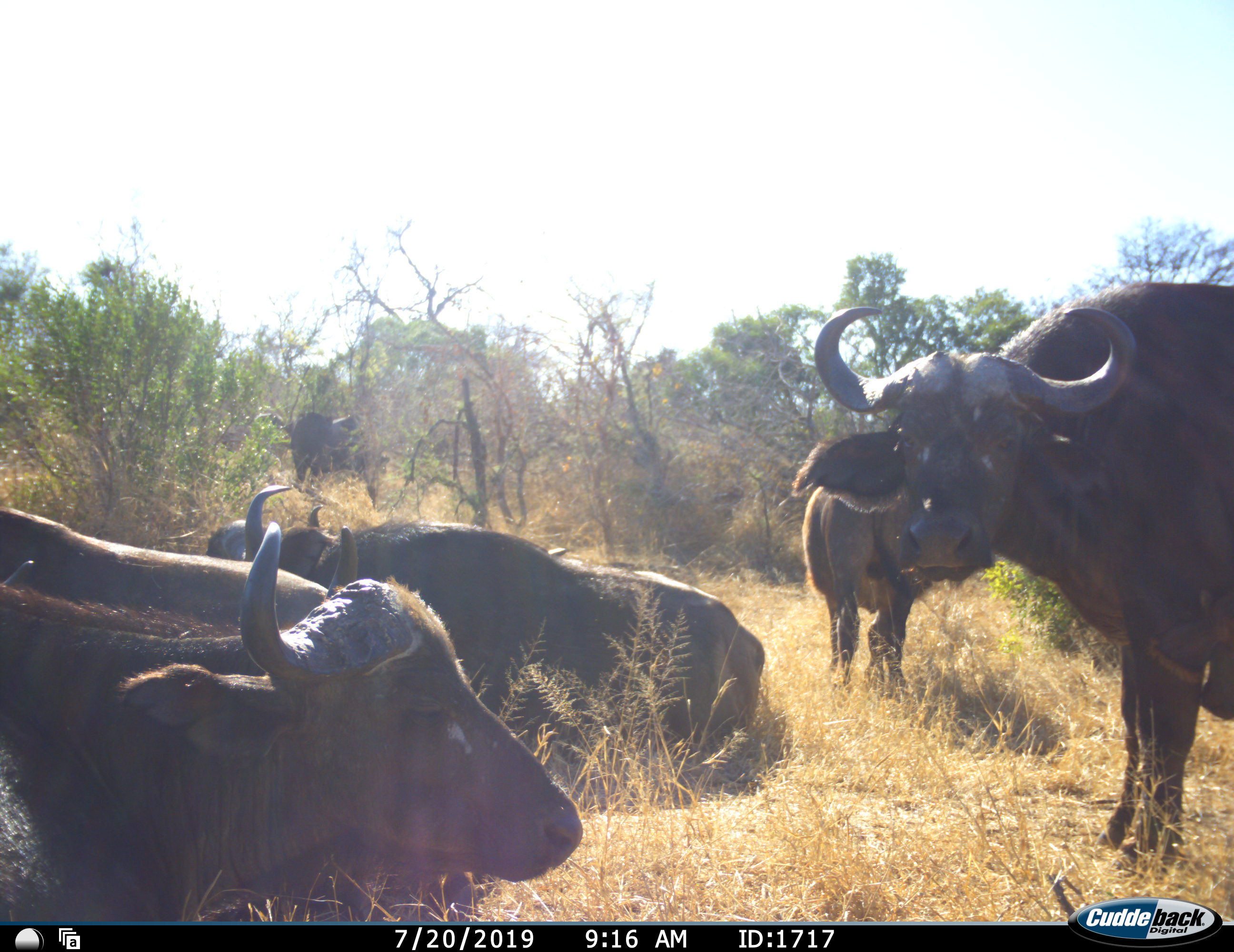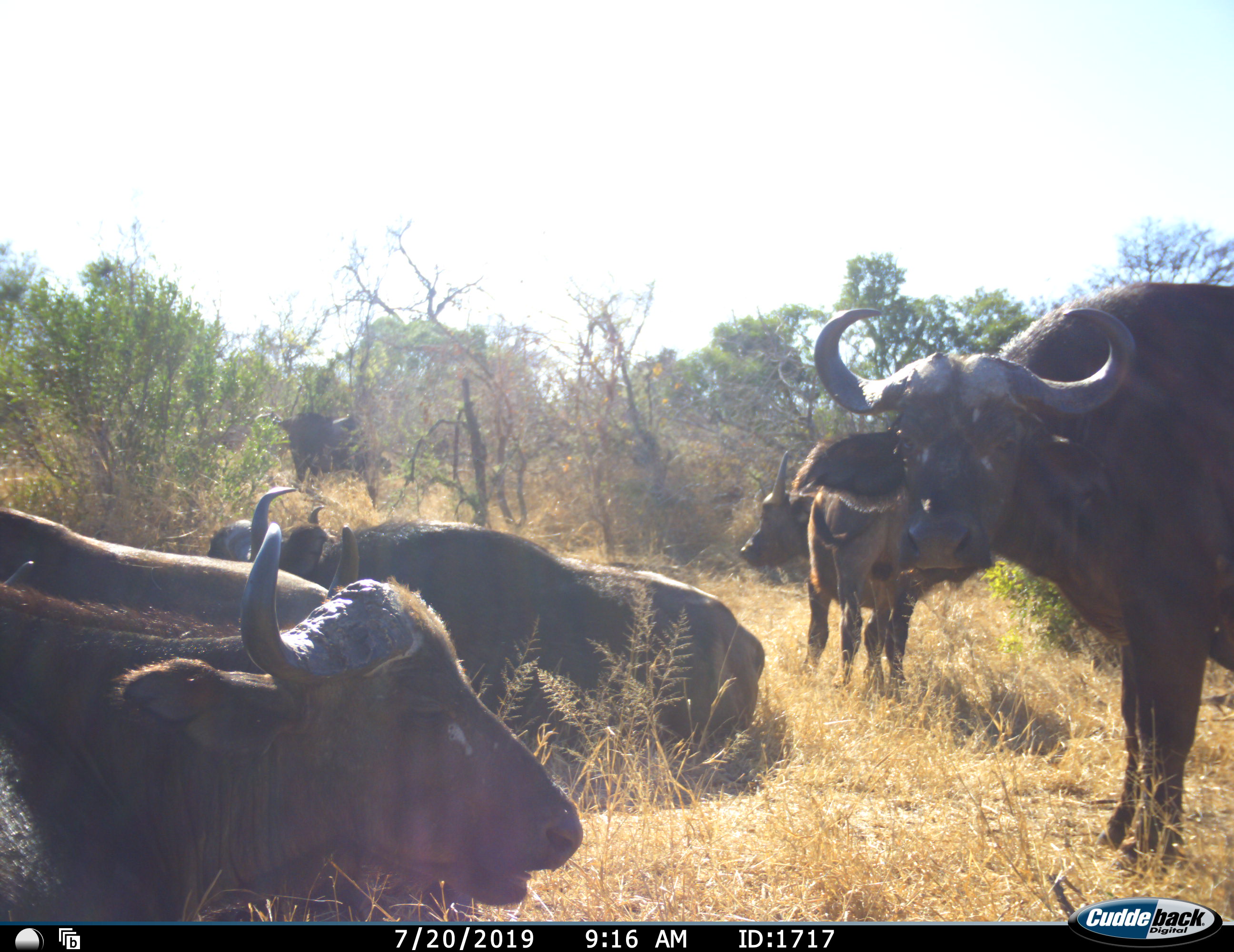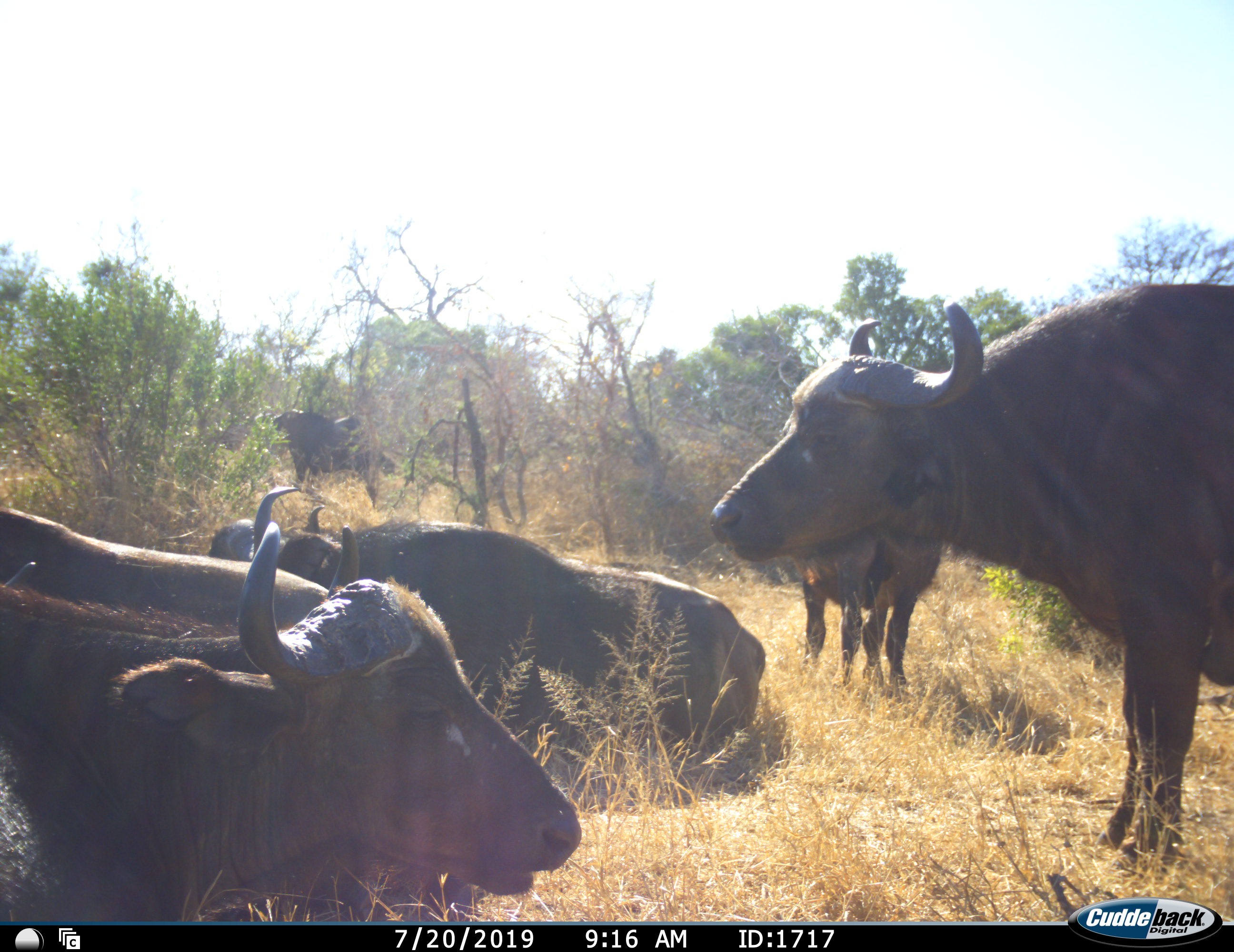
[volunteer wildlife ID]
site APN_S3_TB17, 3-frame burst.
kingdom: Animalia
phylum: Chordata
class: Mammalia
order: Artiodactyla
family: Bovidae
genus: Syncerus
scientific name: Syncerus caffer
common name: african buffalo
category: buffalo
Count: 7.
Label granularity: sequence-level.